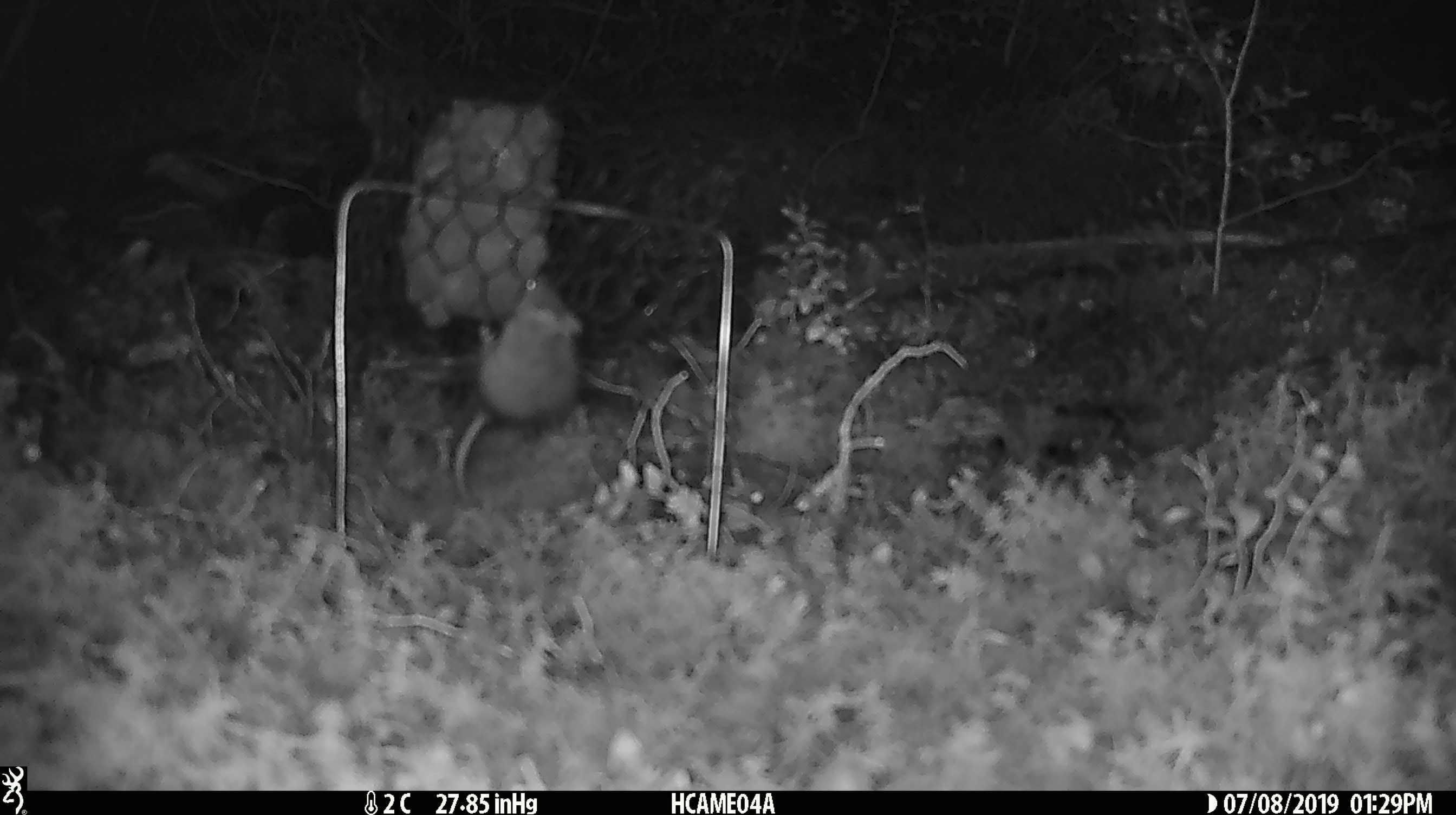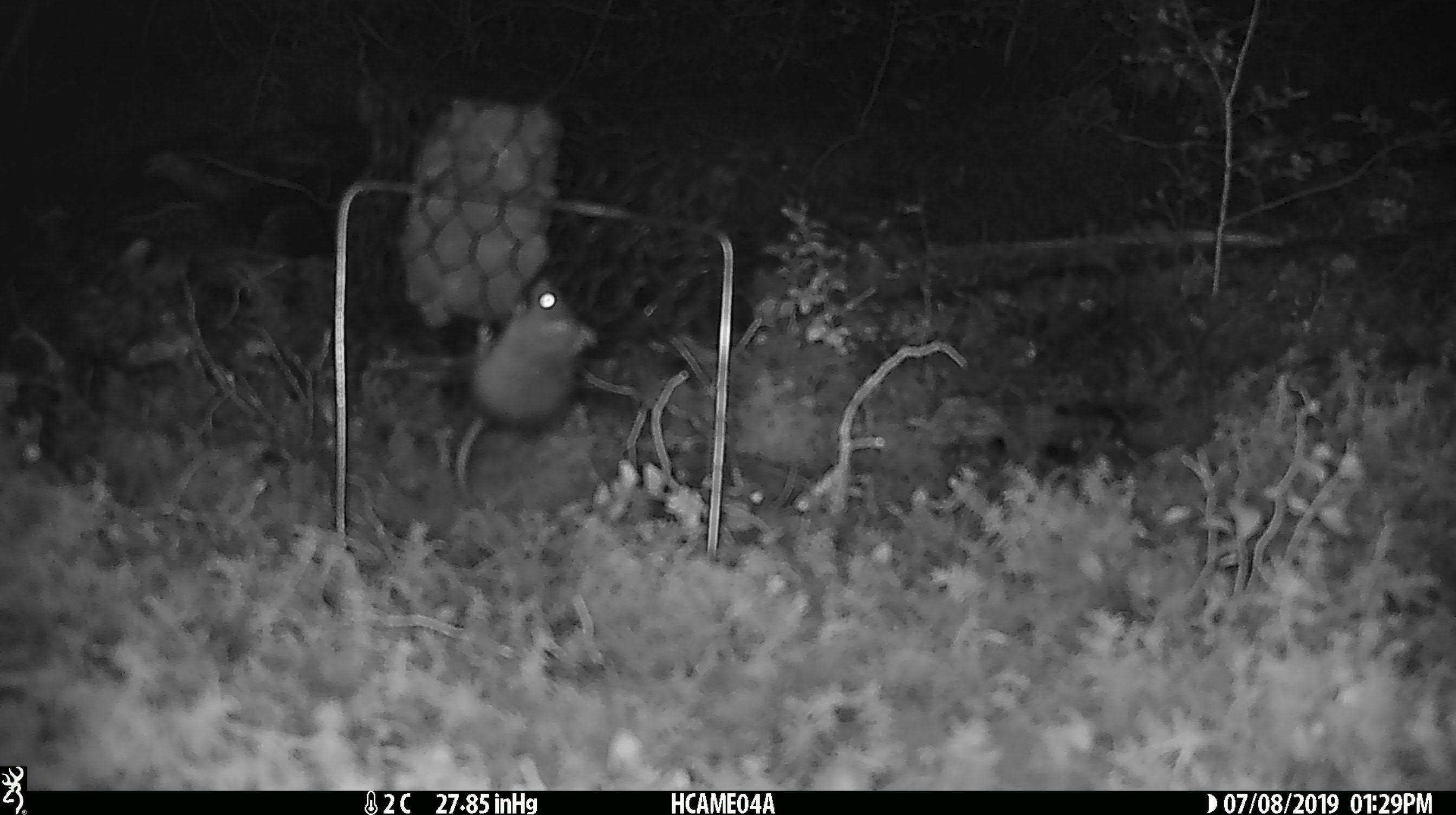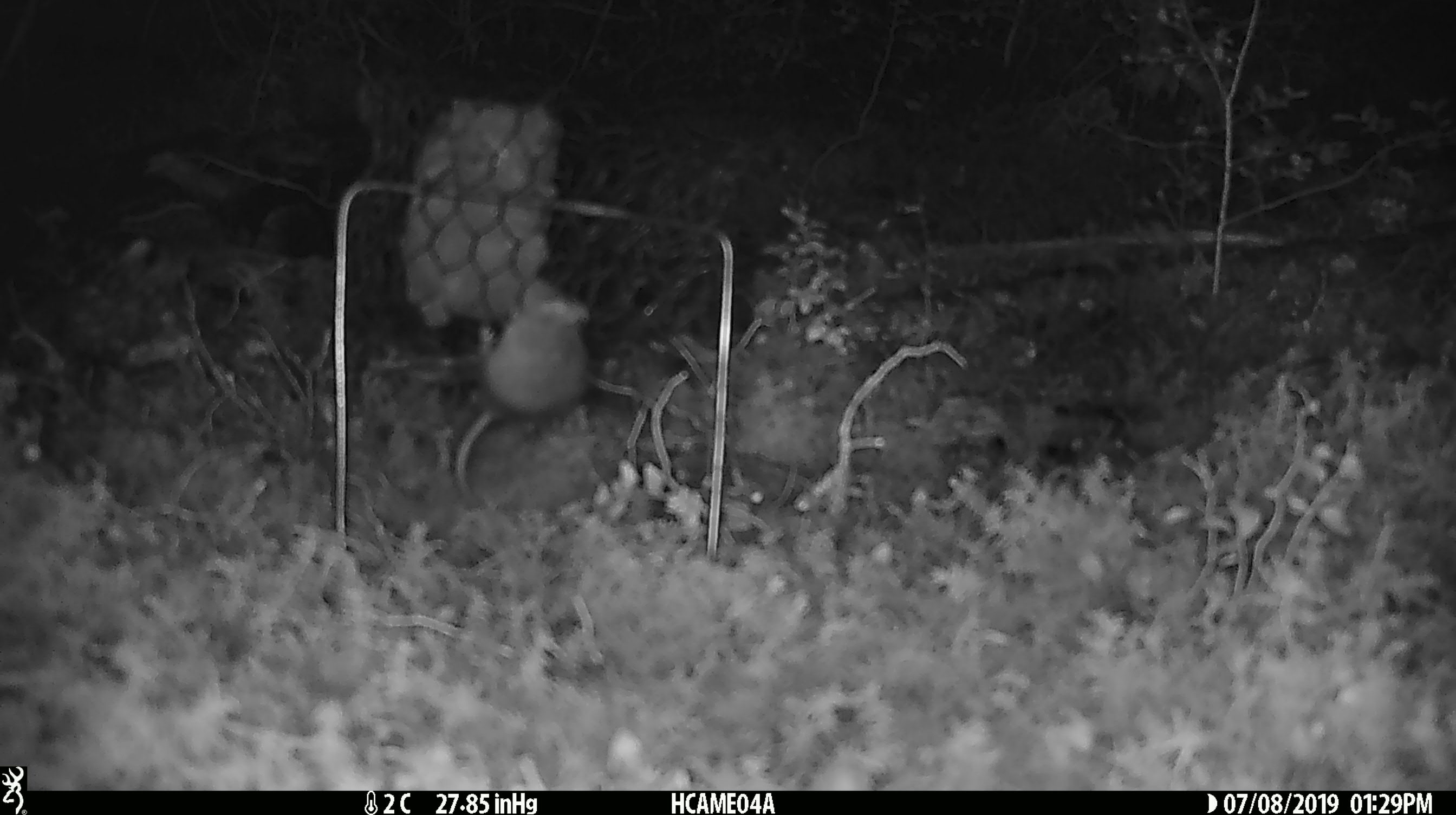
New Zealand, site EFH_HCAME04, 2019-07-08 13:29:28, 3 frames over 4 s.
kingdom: Animalia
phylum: Chordata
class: Mammalia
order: Rodentia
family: Muridae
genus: Mus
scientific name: Mus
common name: mouse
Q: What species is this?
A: Mouse (Mus).